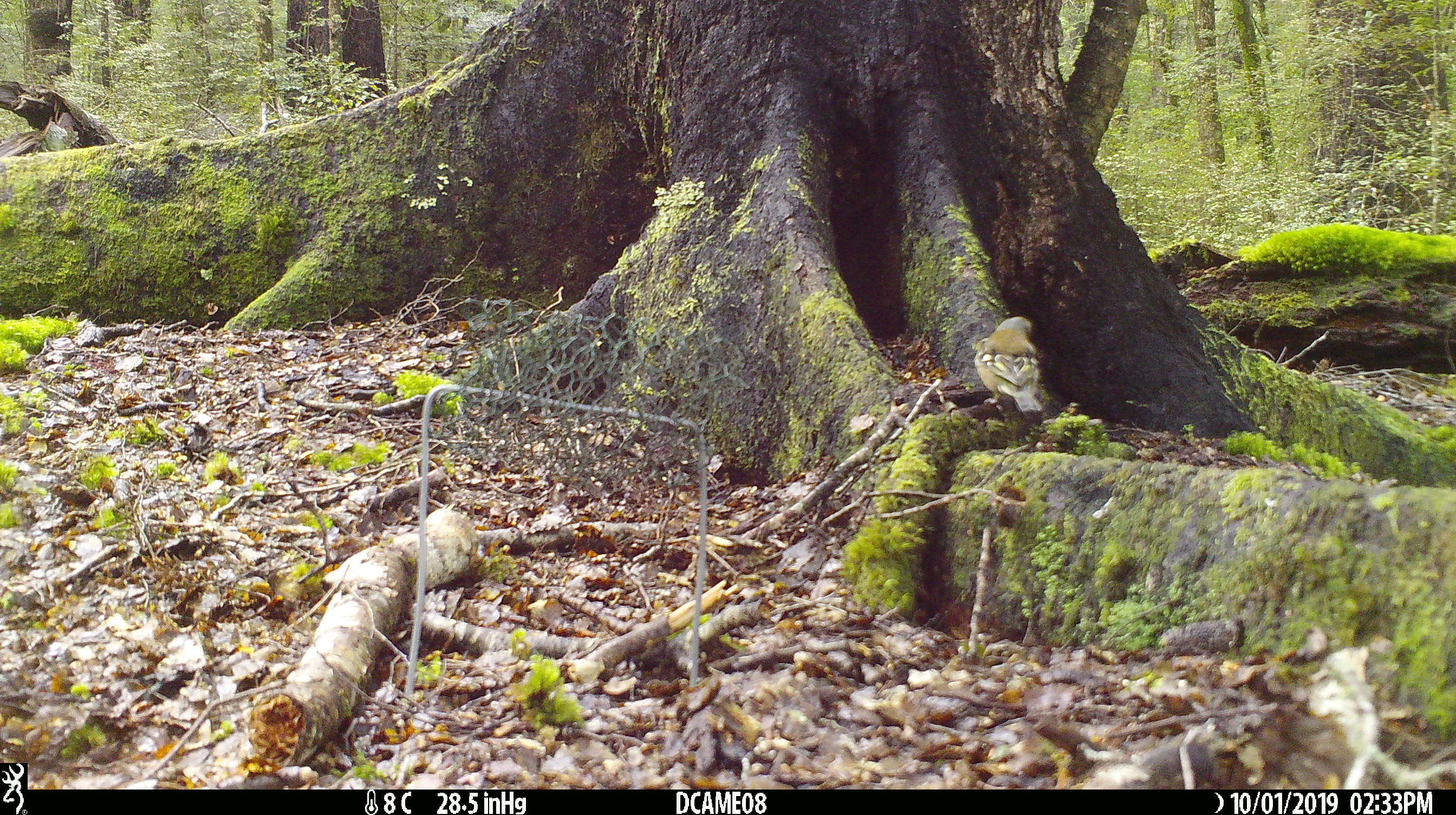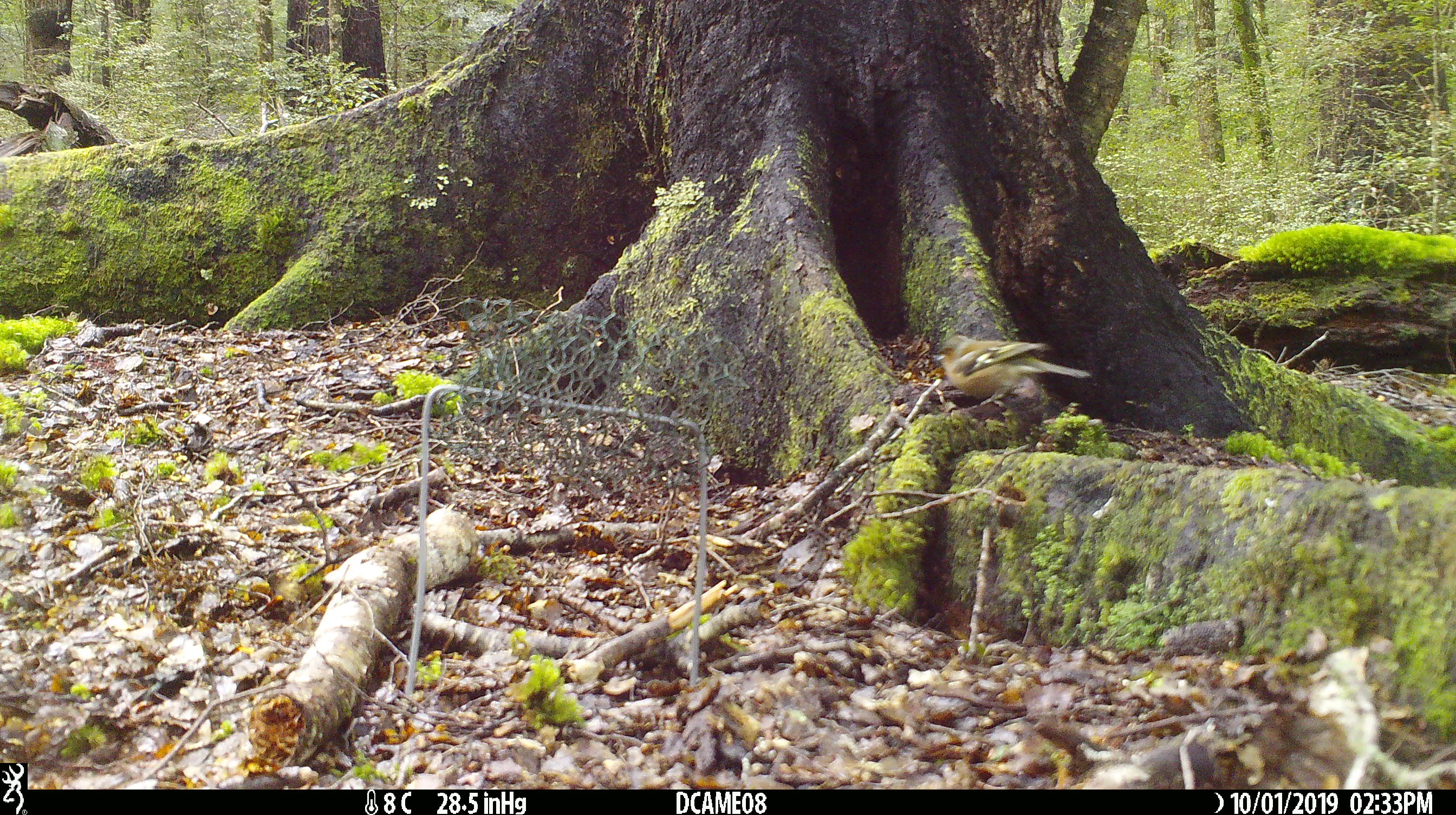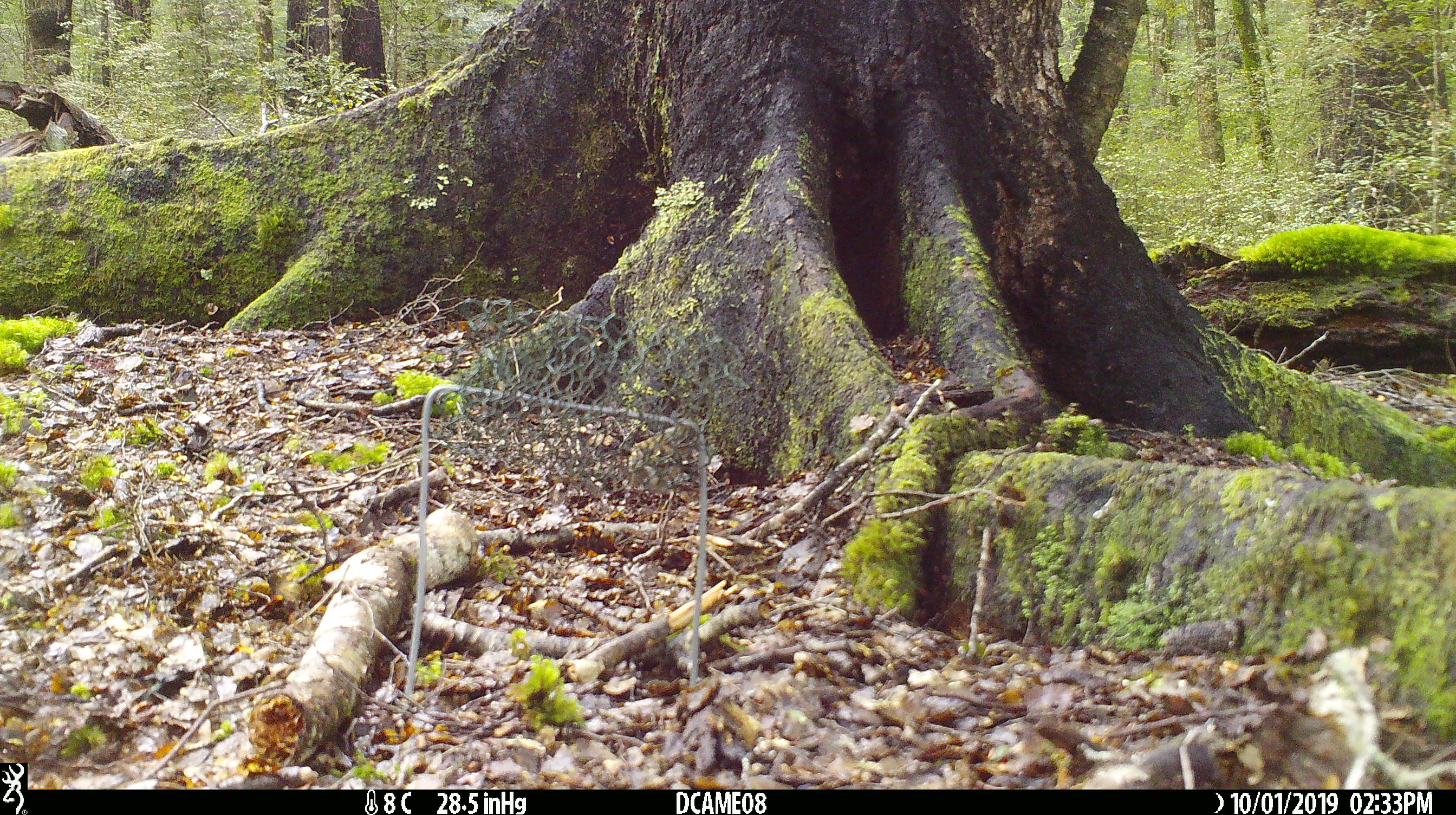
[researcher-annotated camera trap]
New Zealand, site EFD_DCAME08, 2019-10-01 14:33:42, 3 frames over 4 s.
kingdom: Animalia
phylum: Chordata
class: Aves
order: Passeriformes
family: Fringillidae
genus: Fringilla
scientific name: Fringilla coelebs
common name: common chaffinch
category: chaffinch